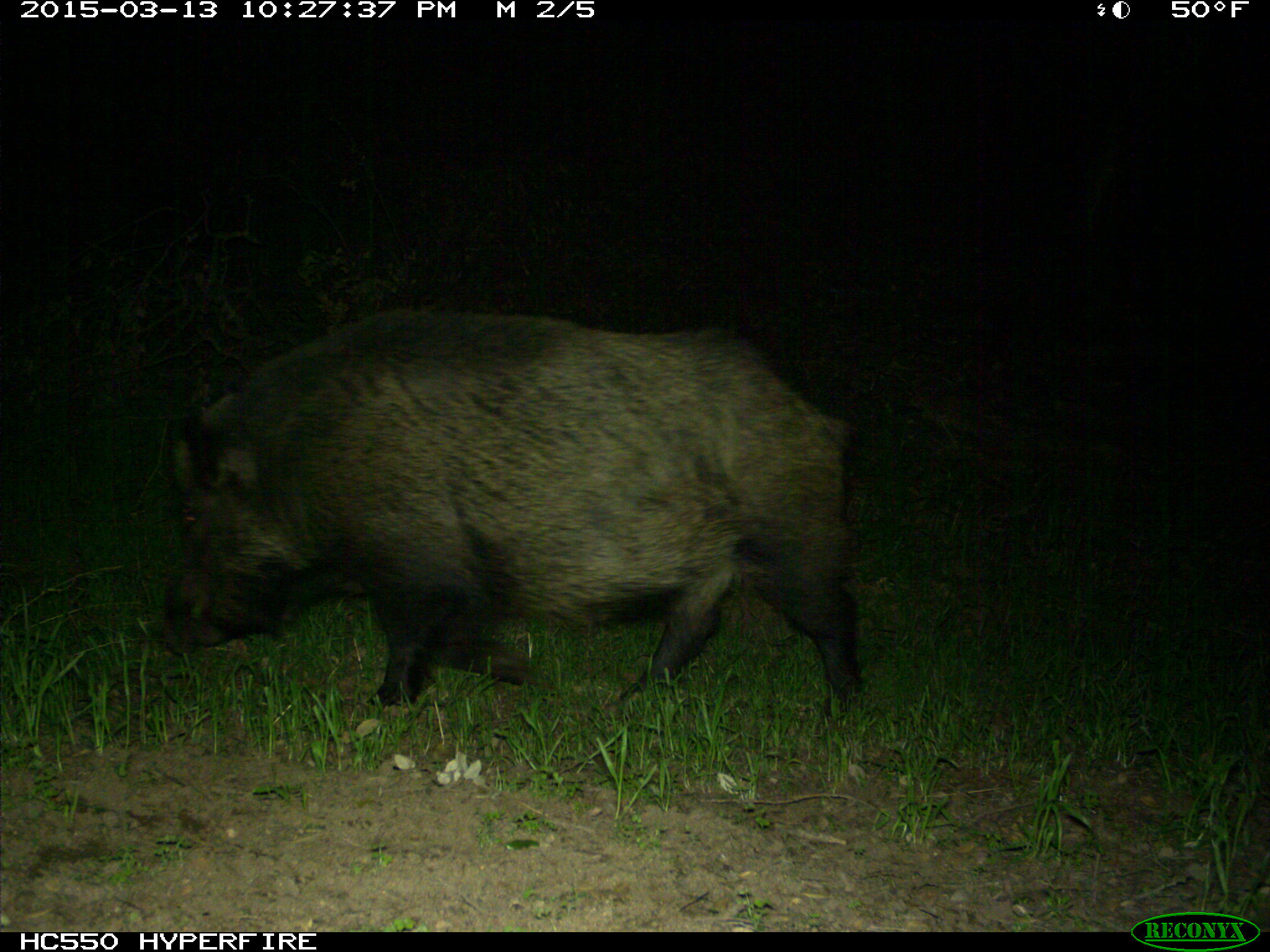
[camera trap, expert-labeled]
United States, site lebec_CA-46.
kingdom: Animalia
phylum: Chordata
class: Mammalia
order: Artiodactyla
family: Suidae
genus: Sus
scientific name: Sus scrofa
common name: wild boar